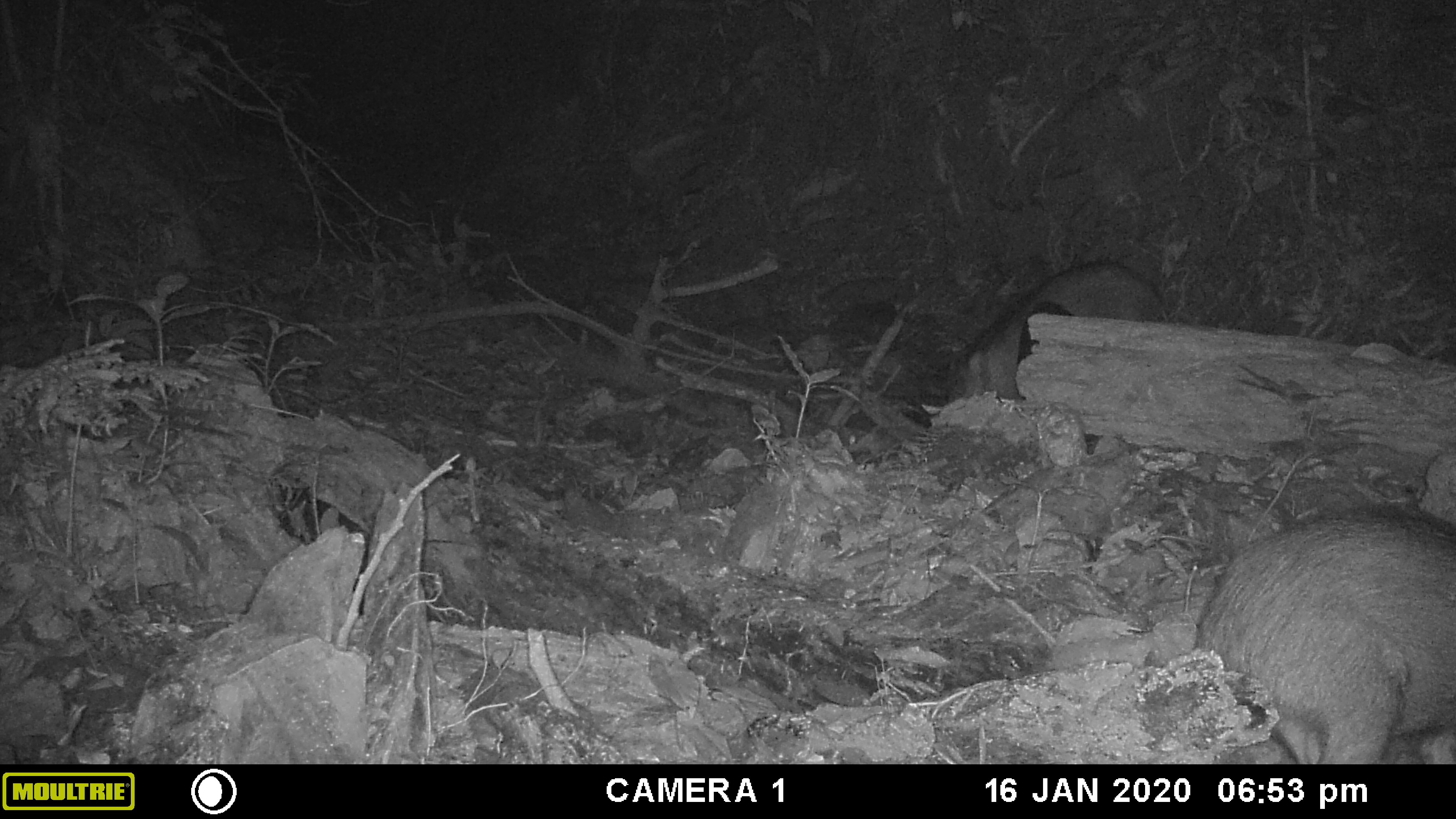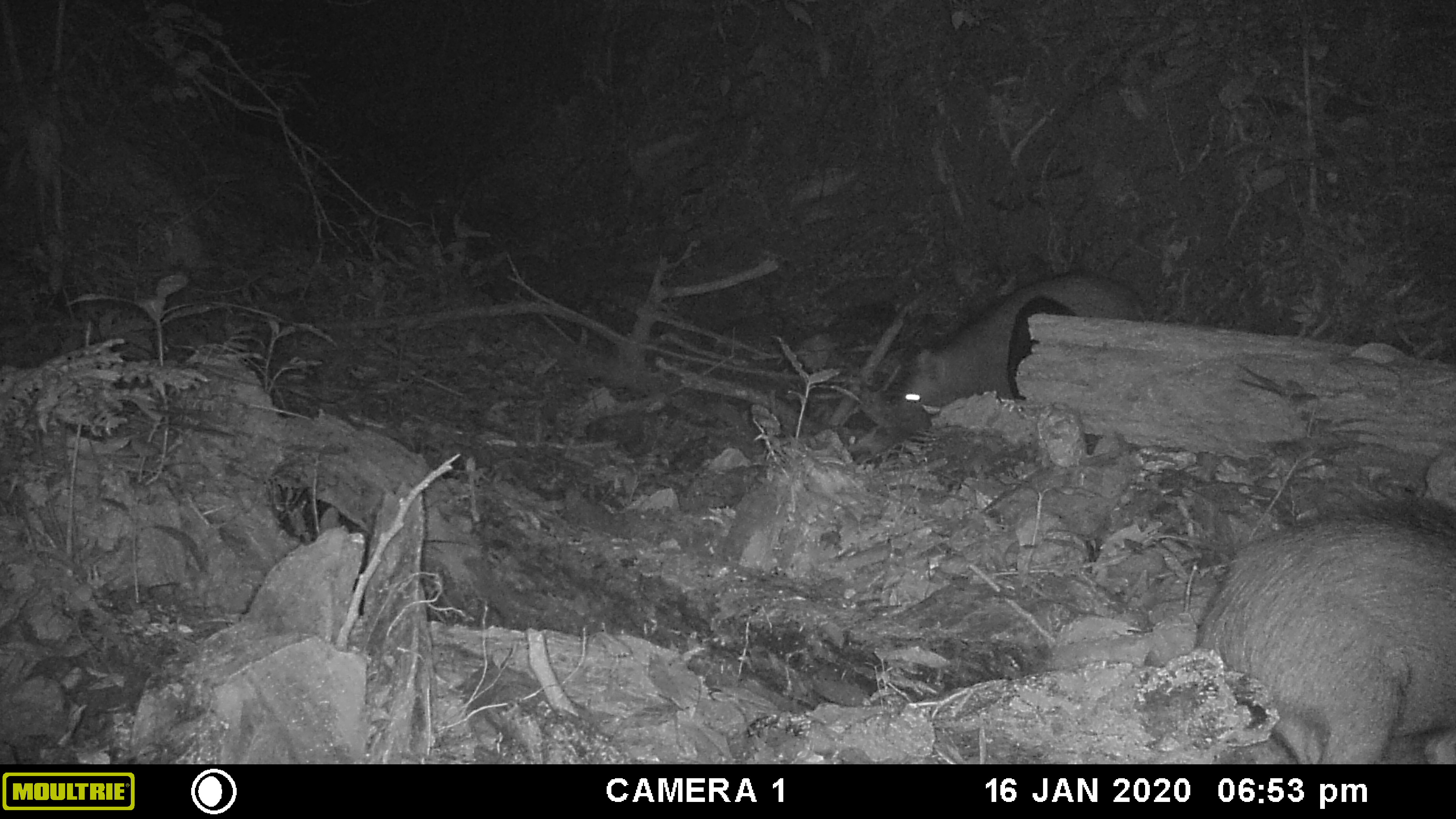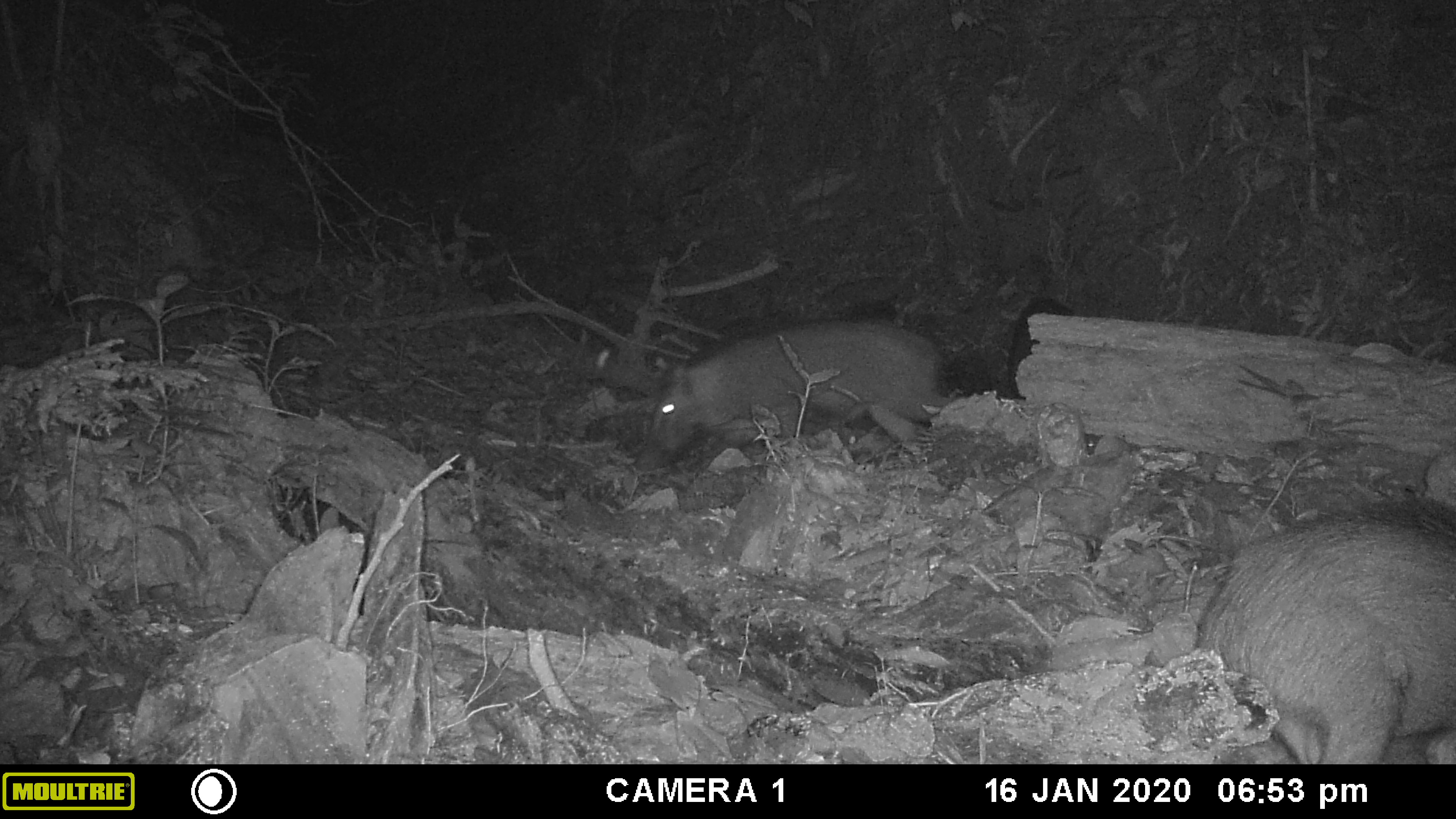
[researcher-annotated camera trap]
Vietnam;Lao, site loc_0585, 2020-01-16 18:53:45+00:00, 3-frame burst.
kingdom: Animalia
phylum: Chordata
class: Mammalia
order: Artiodactyla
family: Suidae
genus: Sus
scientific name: Sus scrofa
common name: eurasian wild pig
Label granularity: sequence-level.